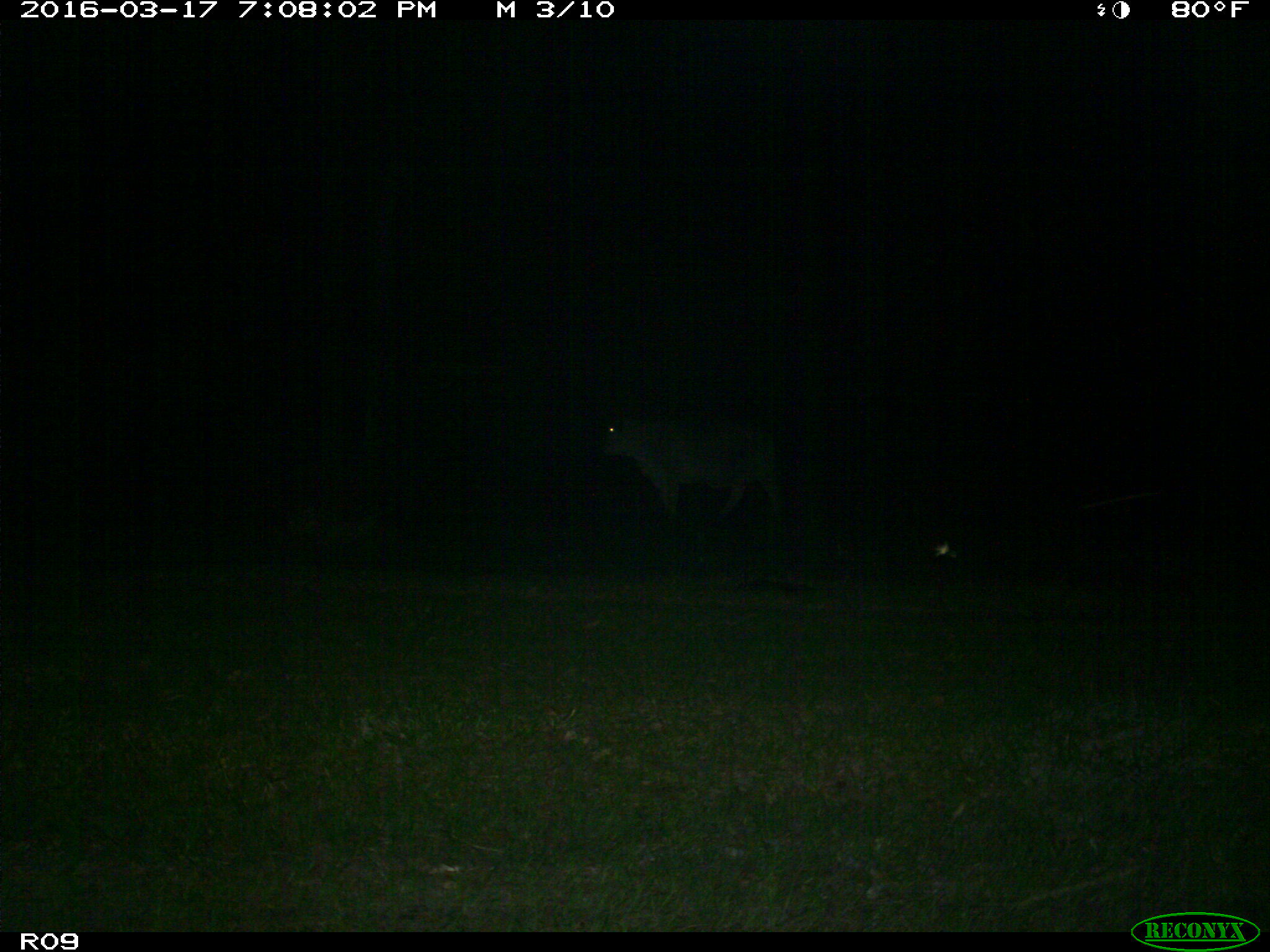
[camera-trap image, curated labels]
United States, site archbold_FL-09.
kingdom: Animalia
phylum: Chordata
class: Mammalia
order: Artiodactyla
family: Bovidae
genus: Bos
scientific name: Bos taurus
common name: domestic cow